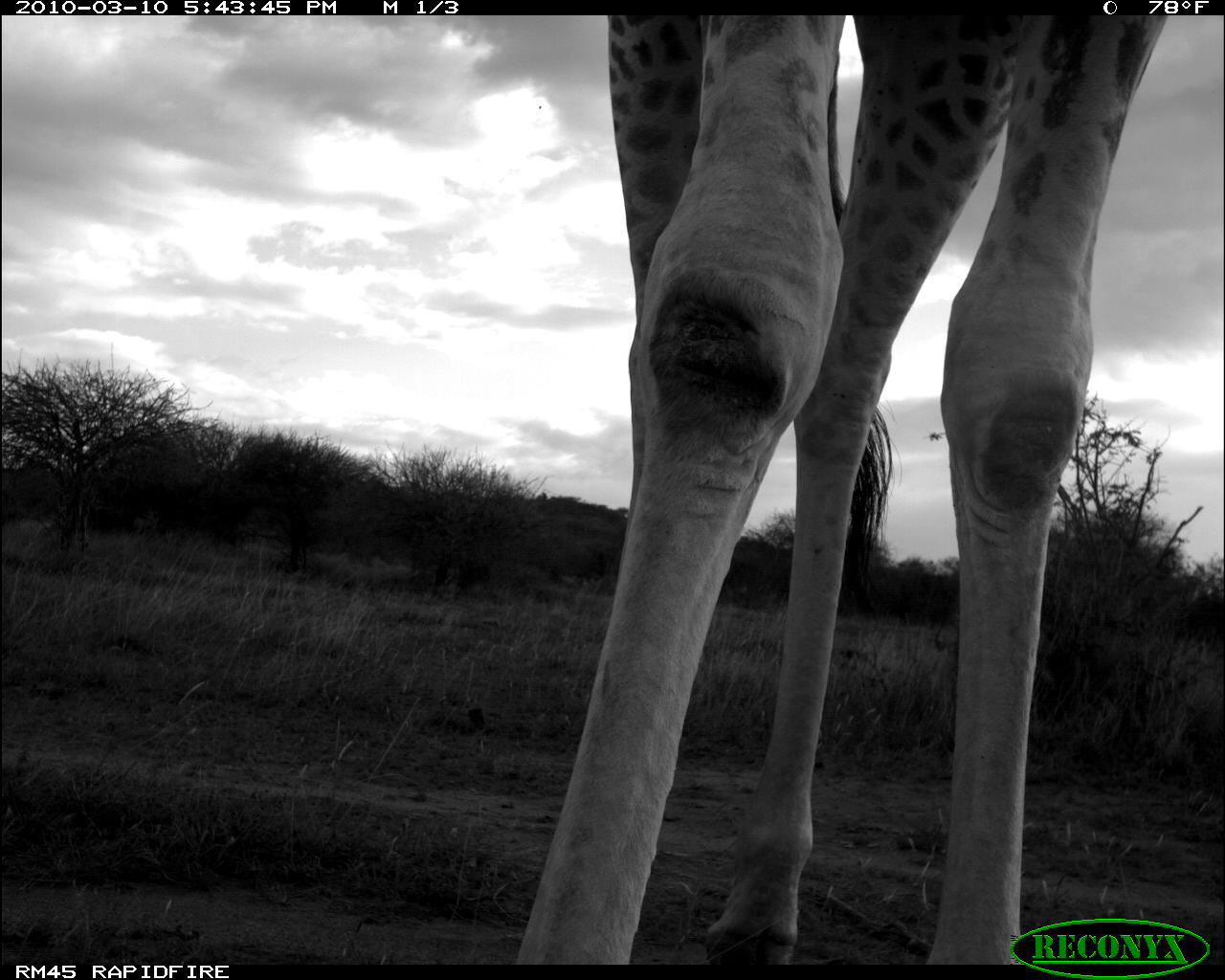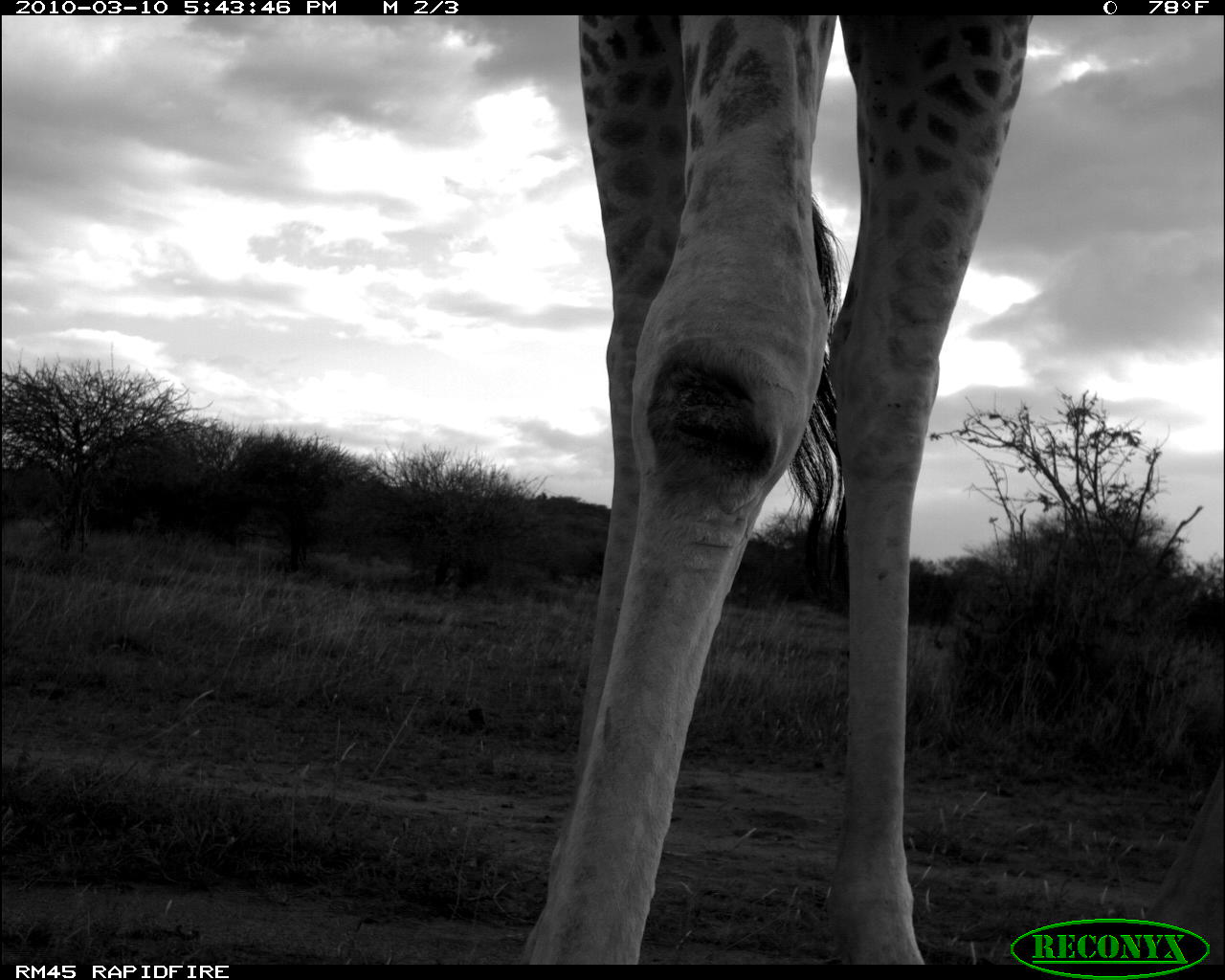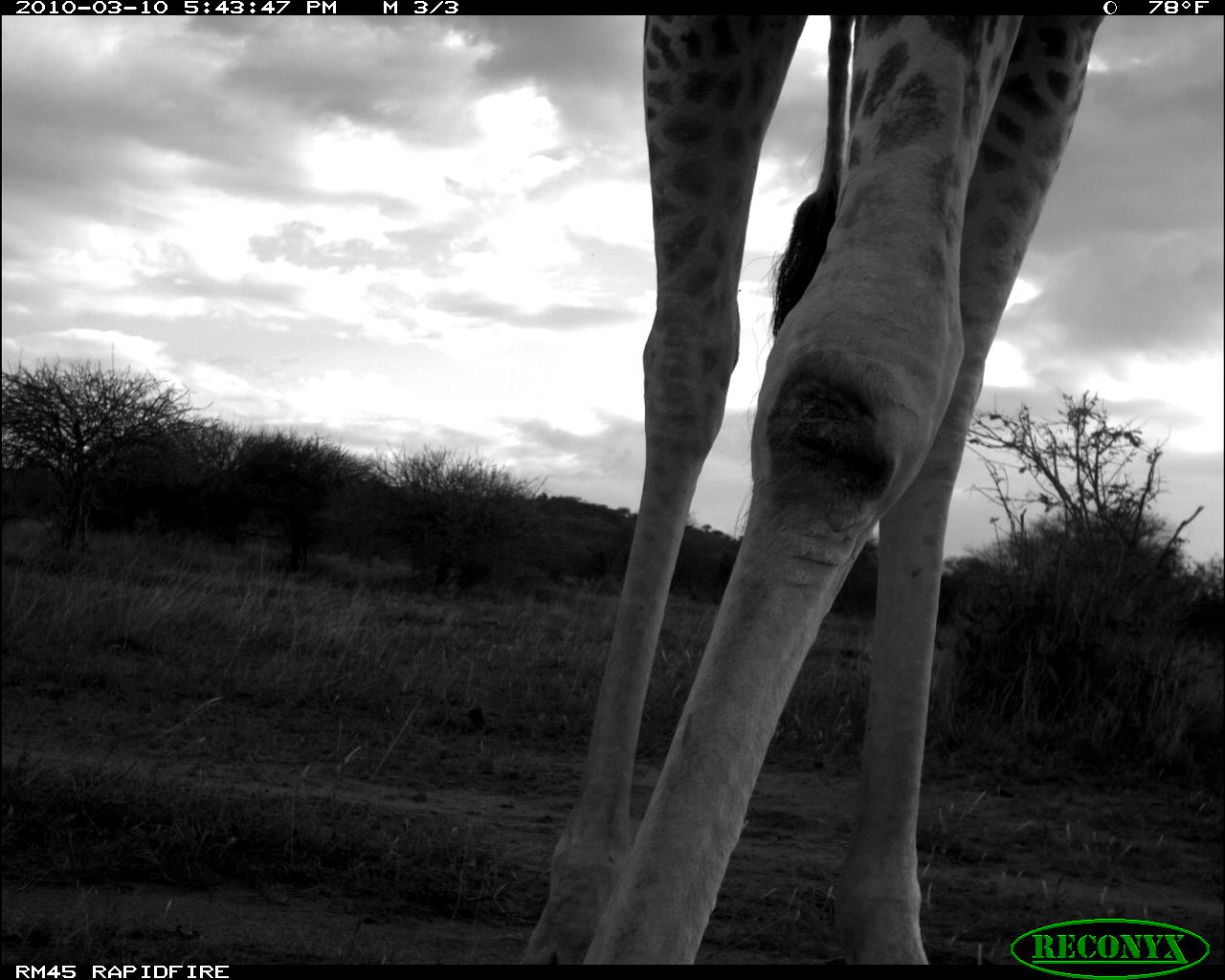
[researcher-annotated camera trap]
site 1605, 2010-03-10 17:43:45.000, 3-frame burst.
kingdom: Animalia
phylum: Chordata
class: Mammalia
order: Artiodactyla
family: Giraffidae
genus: Giraffa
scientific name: Giraffa camelopardalis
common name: giraffe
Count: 1.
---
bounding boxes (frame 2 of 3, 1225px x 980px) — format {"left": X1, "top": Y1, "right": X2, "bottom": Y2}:
giraffa camelopardalis: {"left": 522, "top": 11, "right": 1224, "bottom": 973}